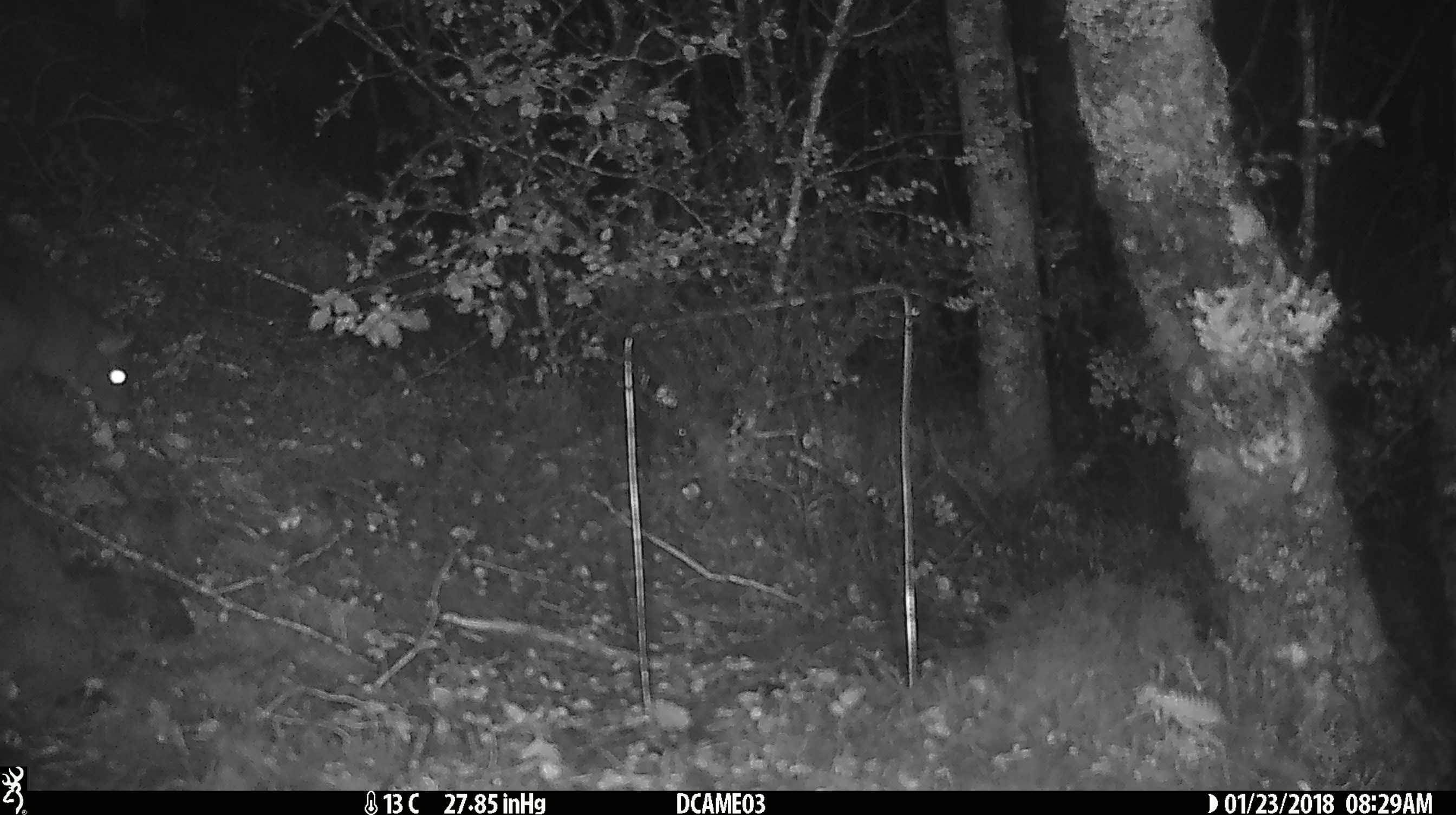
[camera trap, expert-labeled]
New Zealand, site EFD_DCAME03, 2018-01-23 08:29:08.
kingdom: Animalia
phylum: Chordata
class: Mammalia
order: Rodentia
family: Muridae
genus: Rattus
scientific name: Rattus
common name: rat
Rat (Rattus).